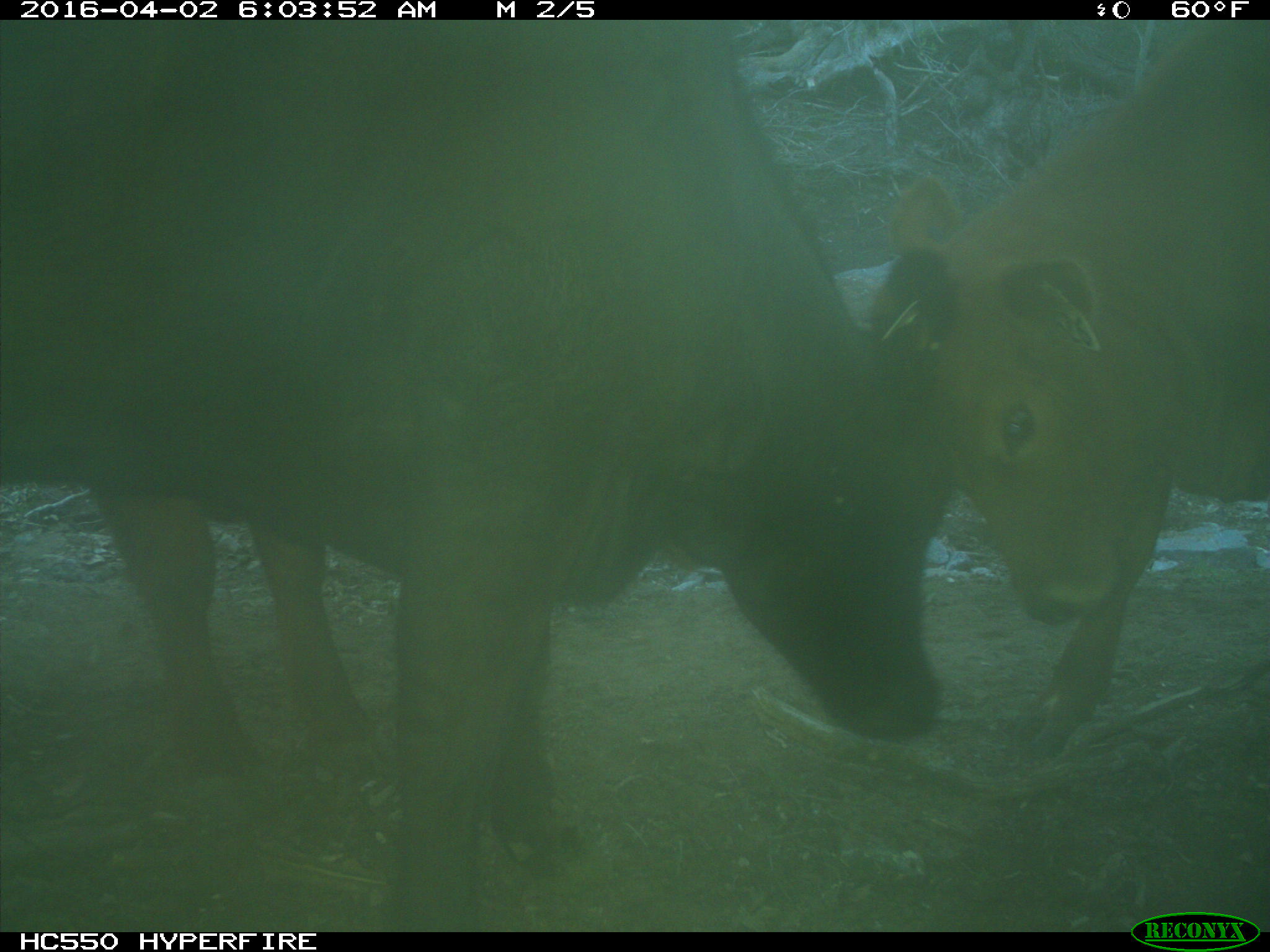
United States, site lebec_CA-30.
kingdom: Animalia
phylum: Chordata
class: Mammalia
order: Artiodactyla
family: Bovidae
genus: Bos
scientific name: Bos taurus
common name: domestic cow